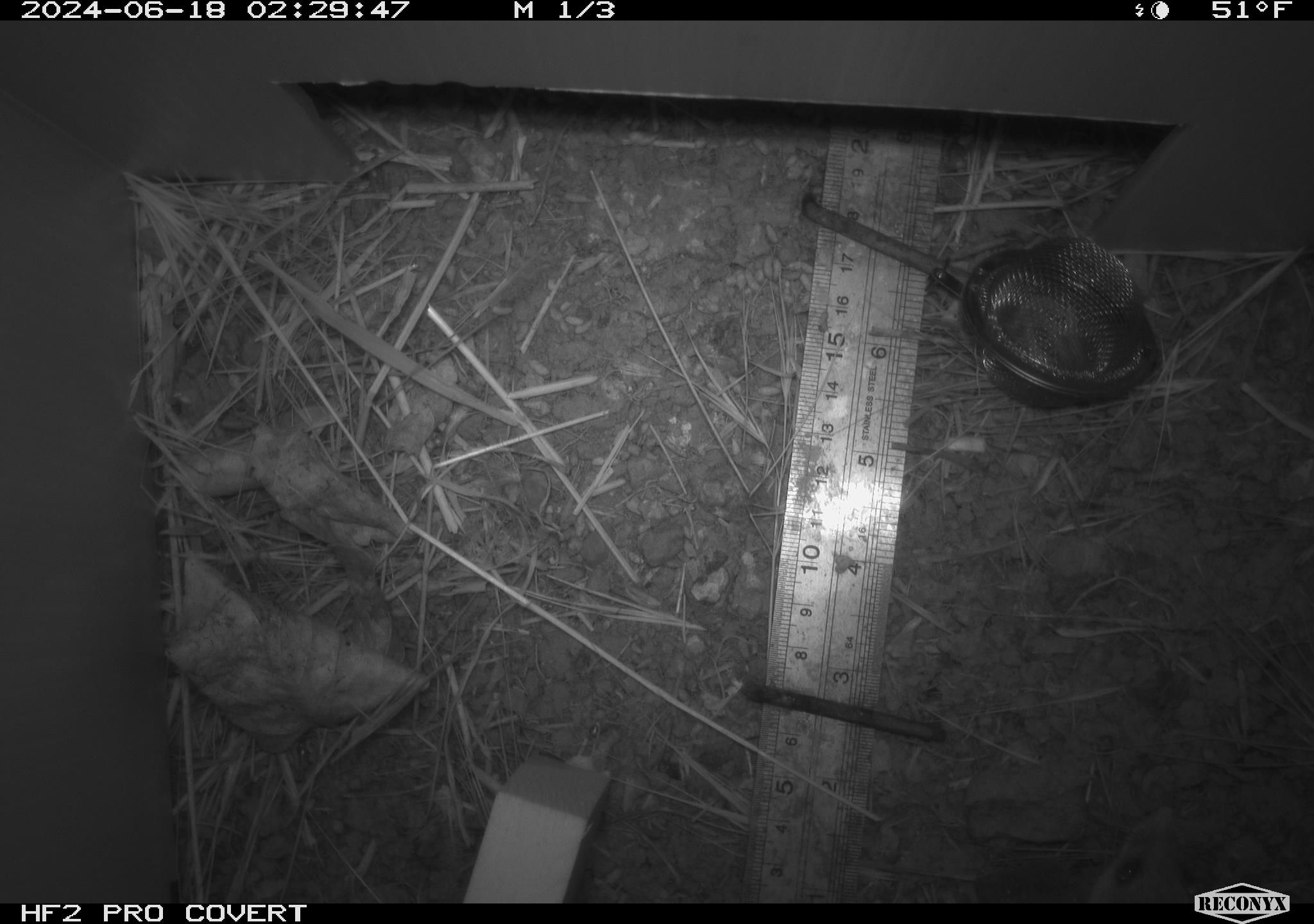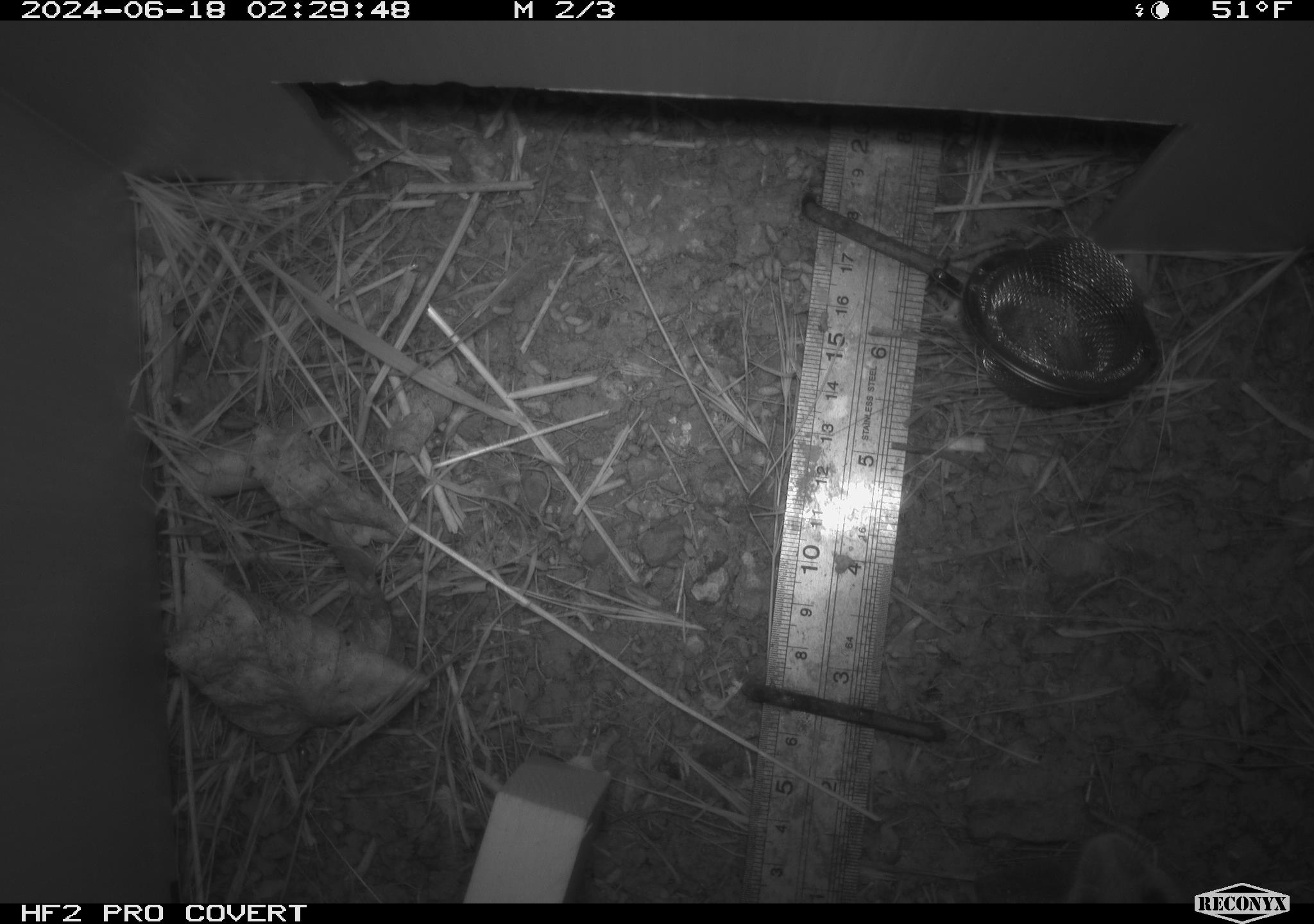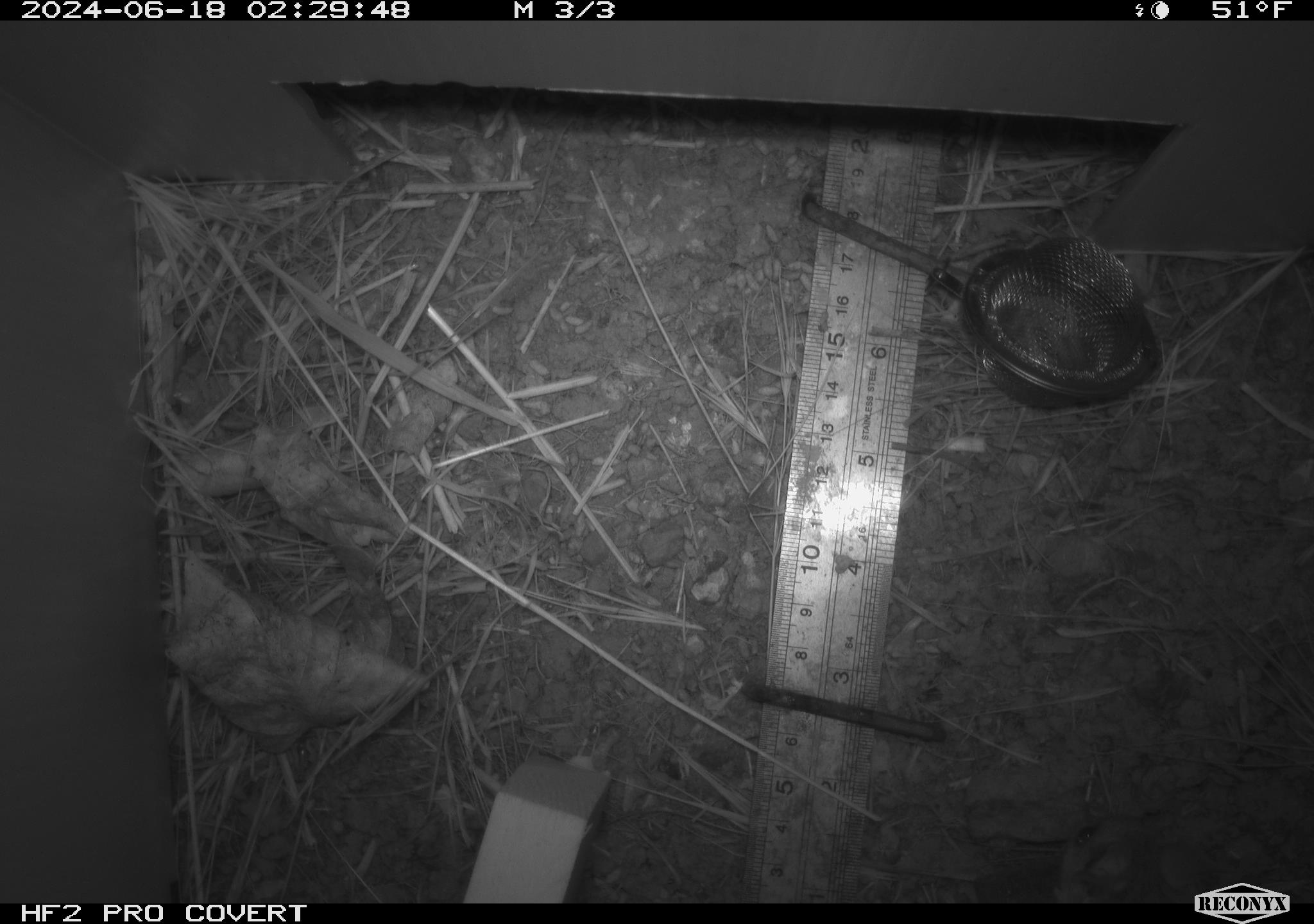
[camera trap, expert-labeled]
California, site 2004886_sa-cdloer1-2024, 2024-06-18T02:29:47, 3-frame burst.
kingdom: Animalia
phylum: Chordata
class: Mammalia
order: Rodentia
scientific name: Rodentia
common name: mouse species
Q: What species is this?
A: Mouse species (Rodentia).